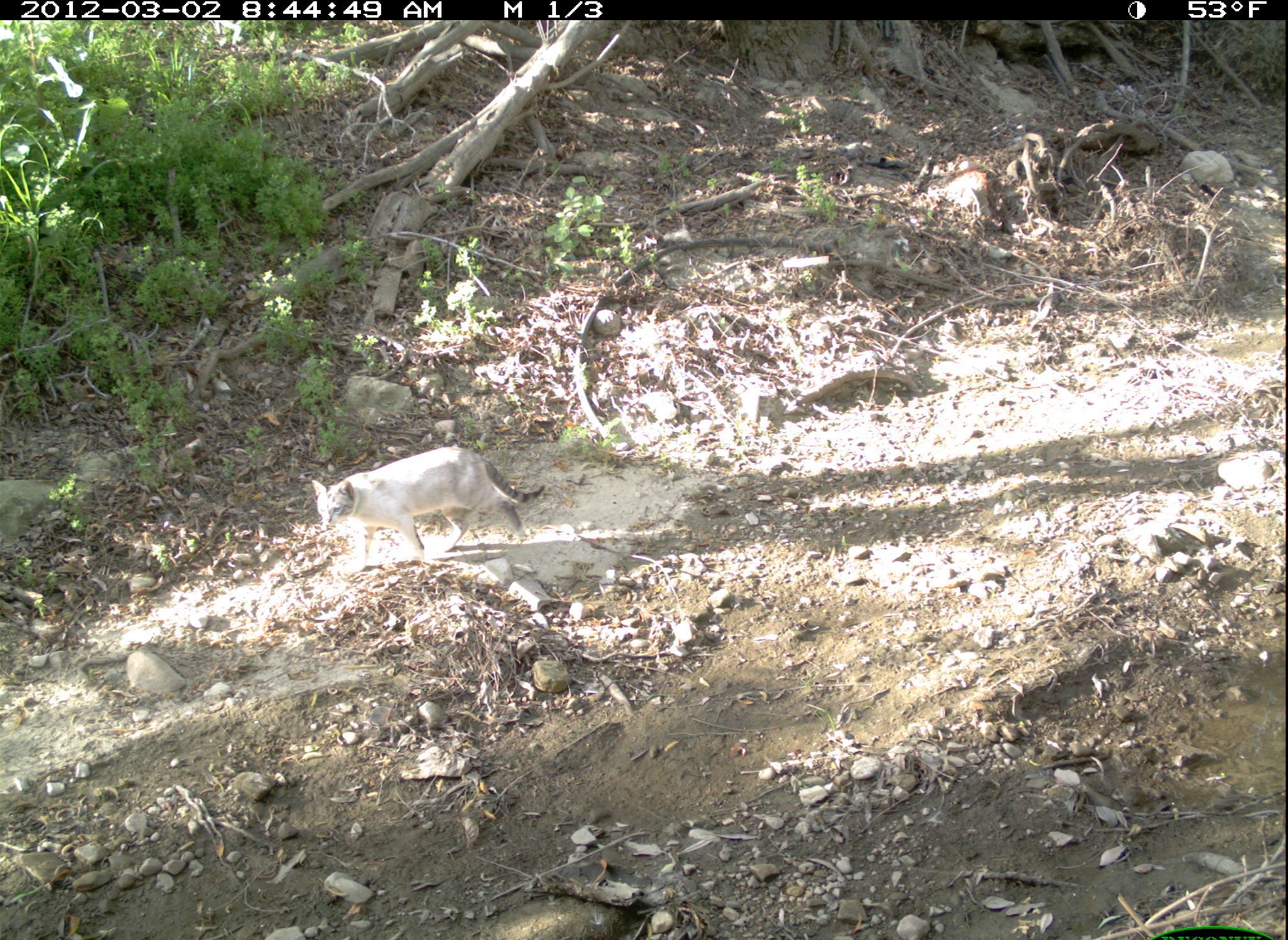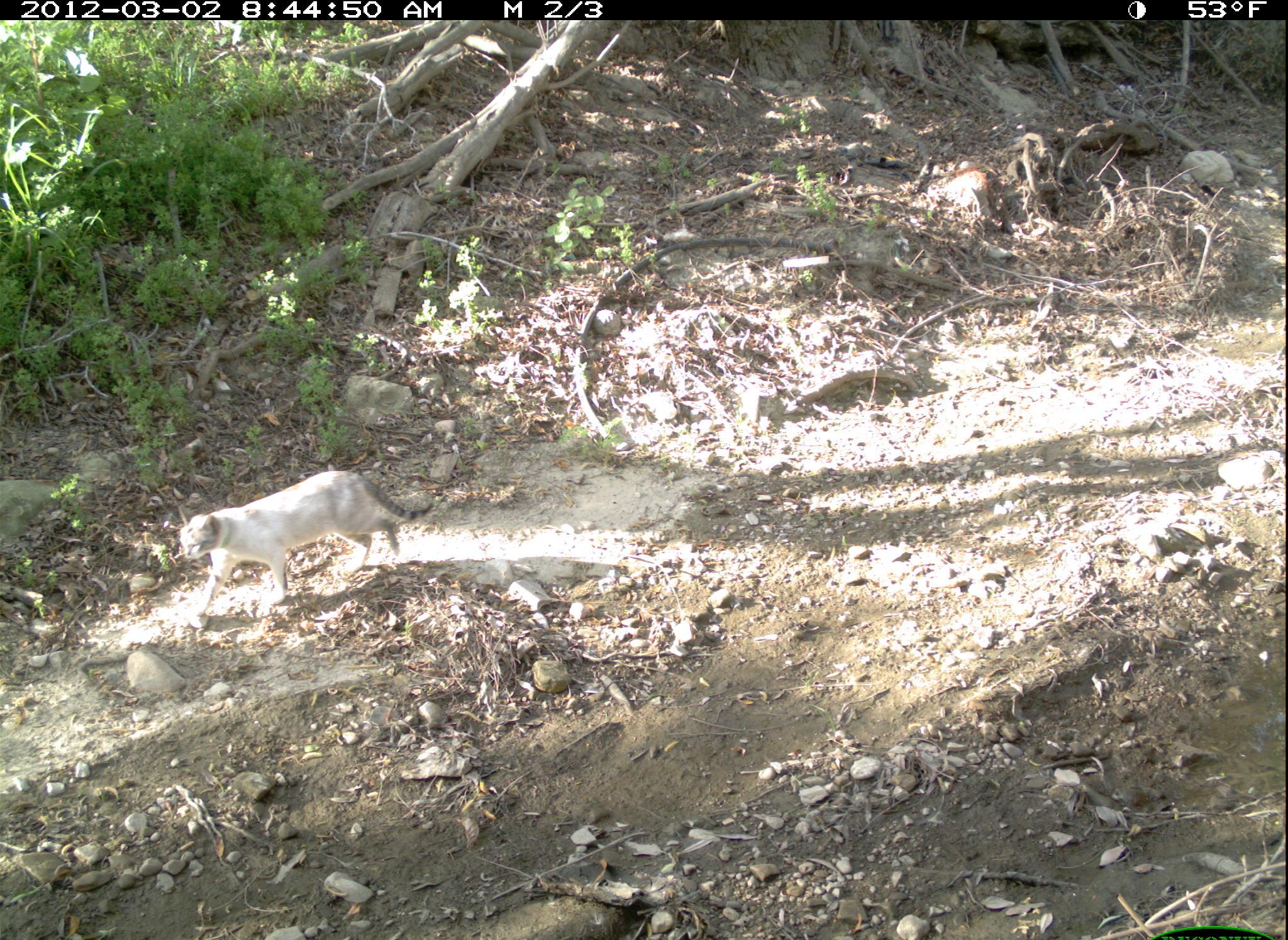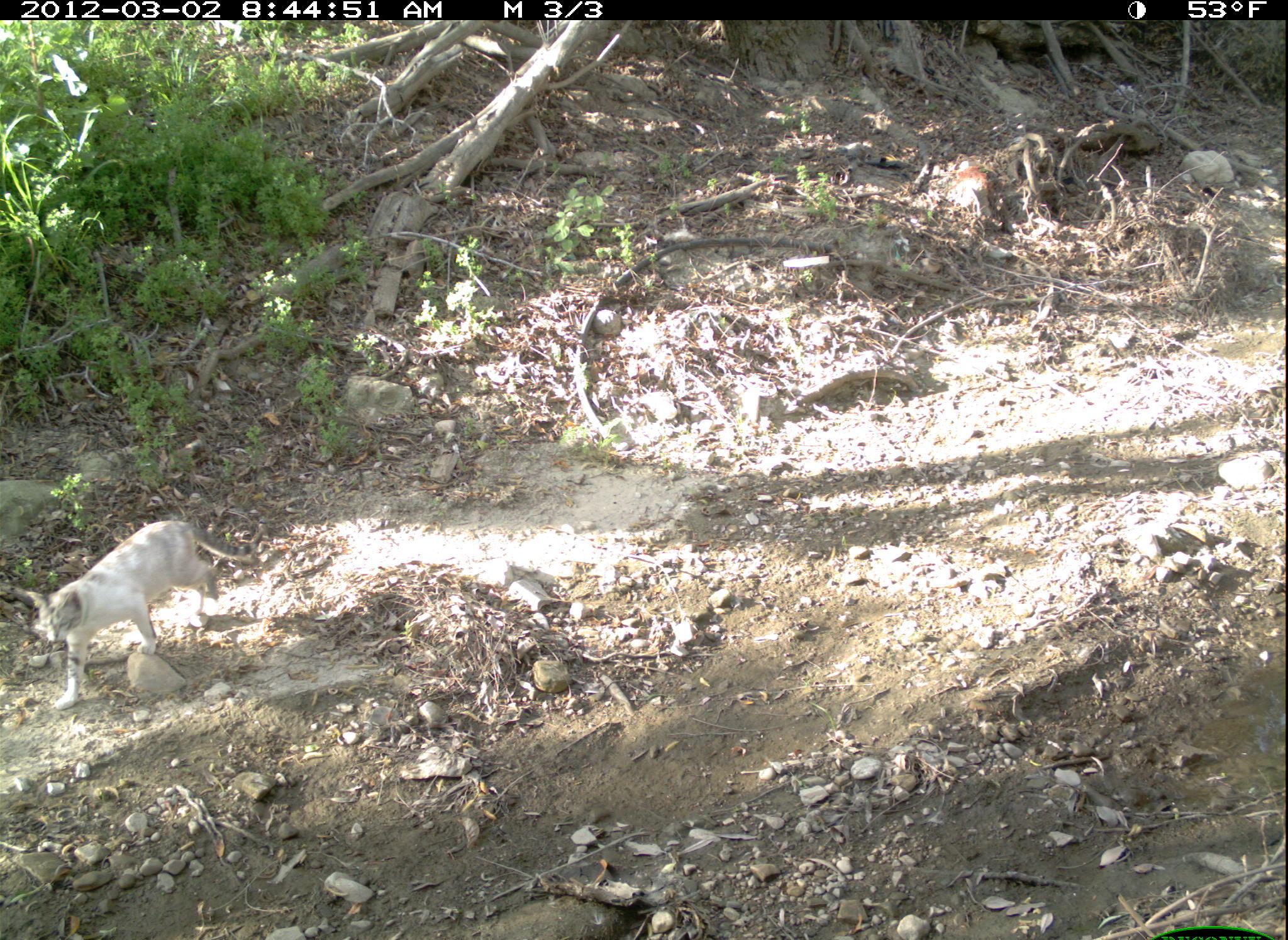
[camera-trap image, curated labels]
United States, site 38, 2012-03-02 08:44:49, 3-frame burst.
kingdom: Animalia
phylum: Chordata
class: Mammalia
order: Carnivora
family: Felidae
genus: Felis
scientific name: Felis catus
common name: cat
Cat (Felis catus).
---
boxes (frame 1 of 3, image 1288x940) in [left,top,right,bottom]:
cat: [306,435,551,588]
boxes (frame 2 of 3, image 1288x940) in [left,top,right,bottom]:
cat: [174,464,441,627]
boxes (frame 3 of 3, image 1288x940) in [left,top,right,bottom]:
cat: [19,506,250,717]